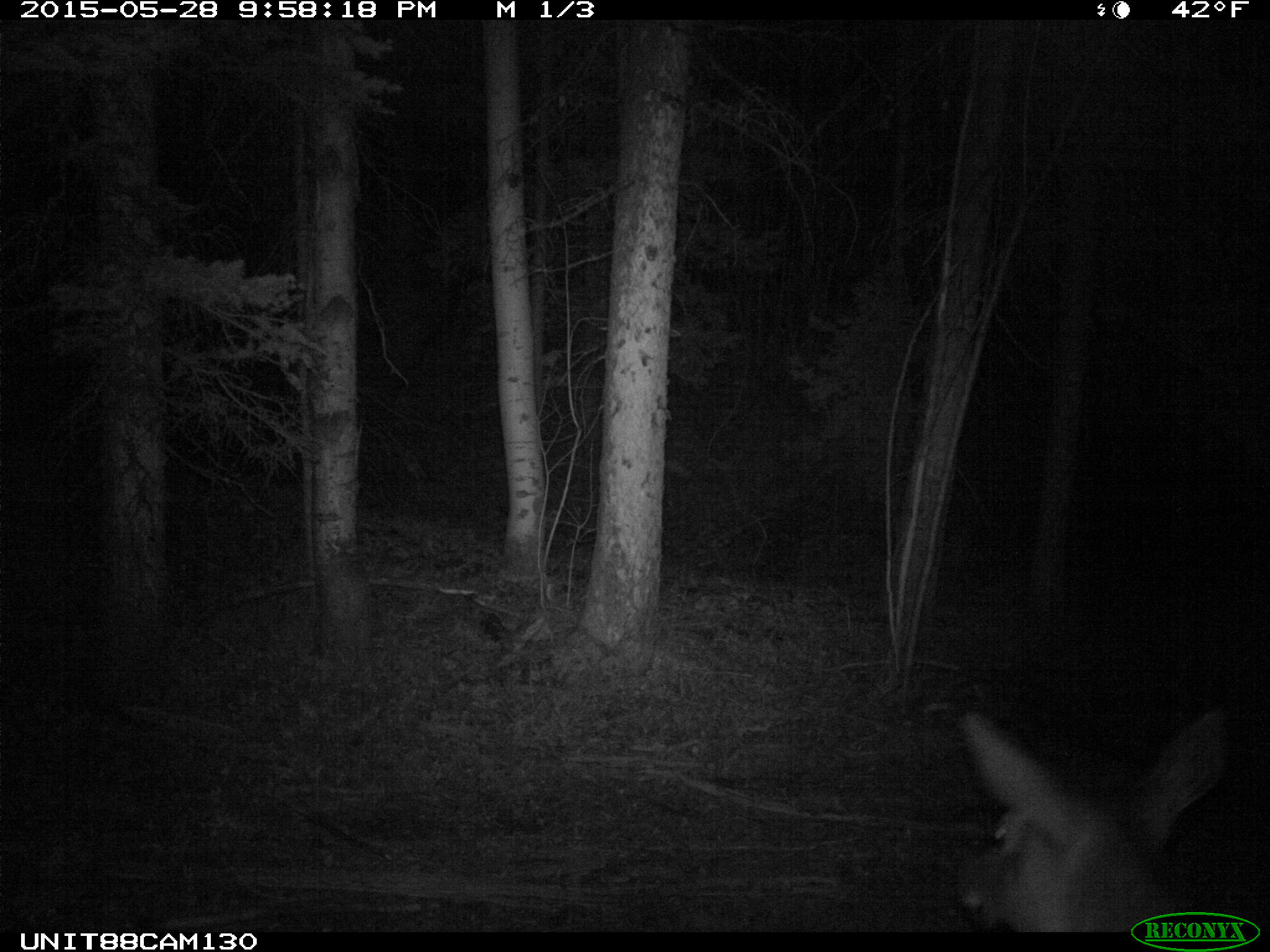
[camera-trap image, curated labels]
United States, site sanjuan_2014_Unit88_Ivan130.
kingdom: Animalia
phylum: Chordata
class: Mammalia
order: Artiodactyla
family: Cervidae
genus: Cervus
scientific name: Cervus elaphus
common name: red deer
Cervus elaphus (red deer).